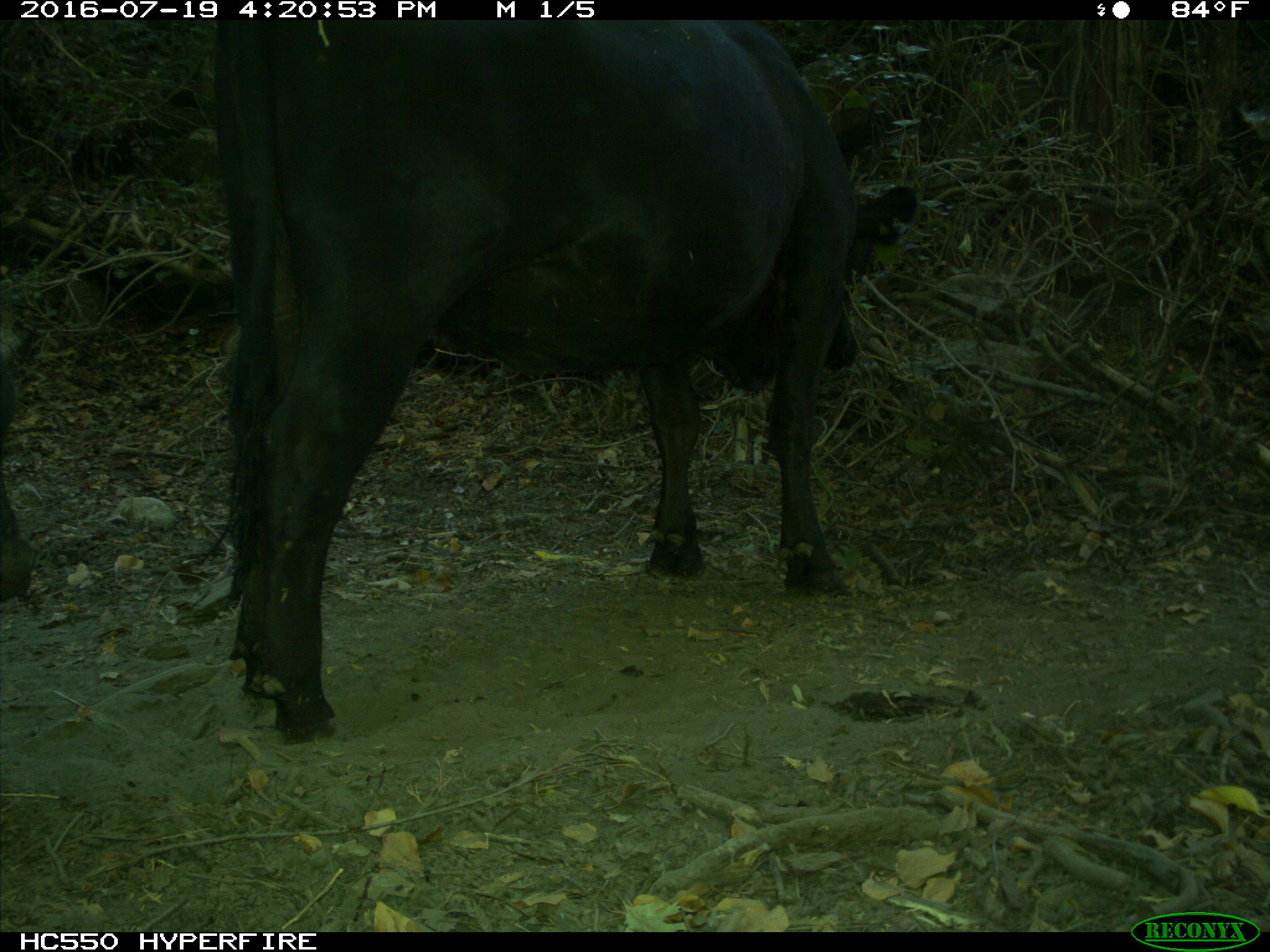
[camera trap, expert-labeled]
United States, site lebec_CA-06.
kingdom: Animalia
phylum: Chordata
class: Mammalia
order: Artiodactyla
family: Bovidae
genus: Bos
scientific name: Bos taurus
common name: domestic cow